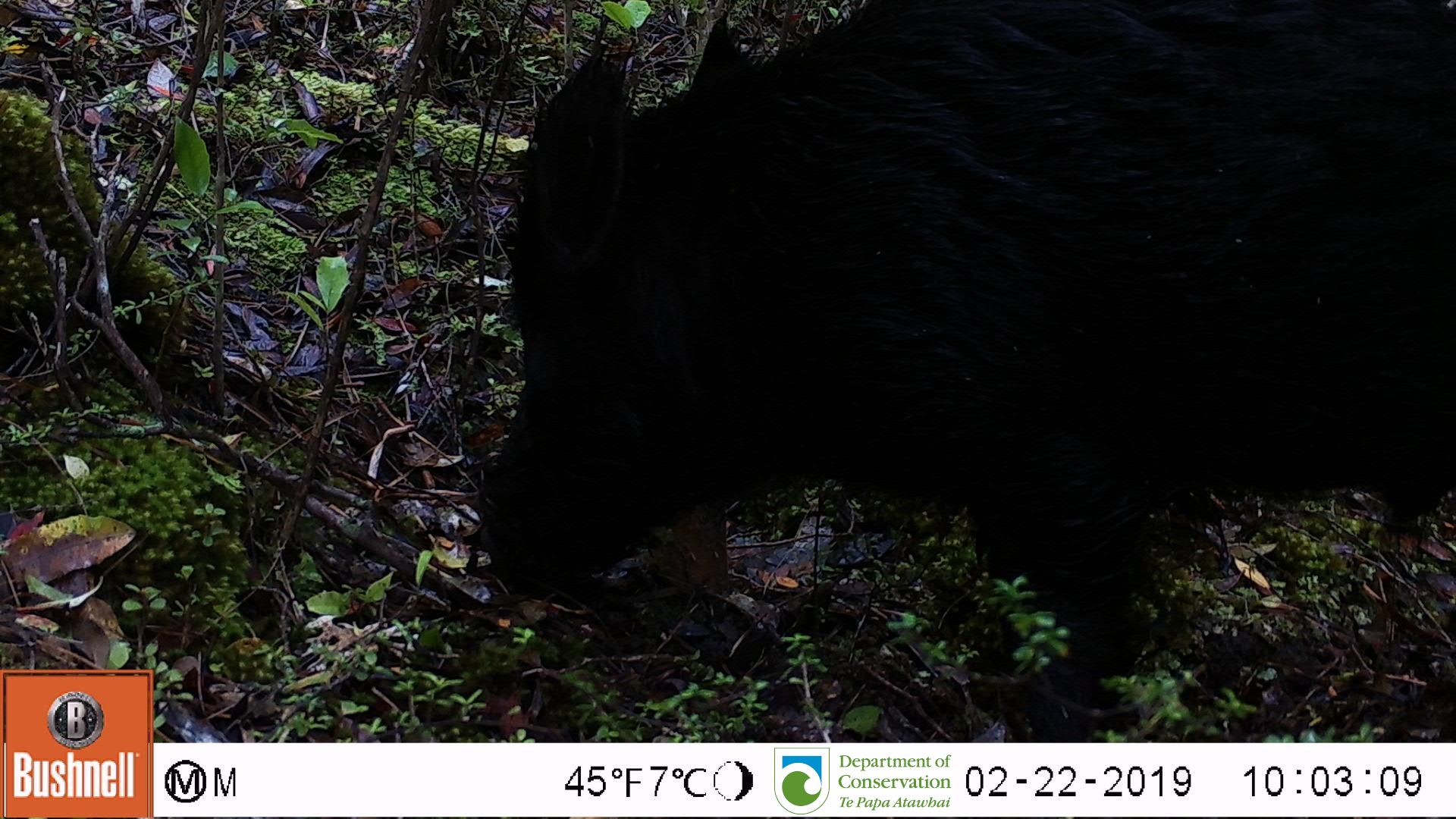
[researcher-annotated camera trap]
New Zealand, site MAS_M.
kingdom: Animalia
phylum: Chordata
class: Mammalia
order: Artiodactyla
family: Suidae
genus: Sus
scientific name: Sus scrofa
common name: pig